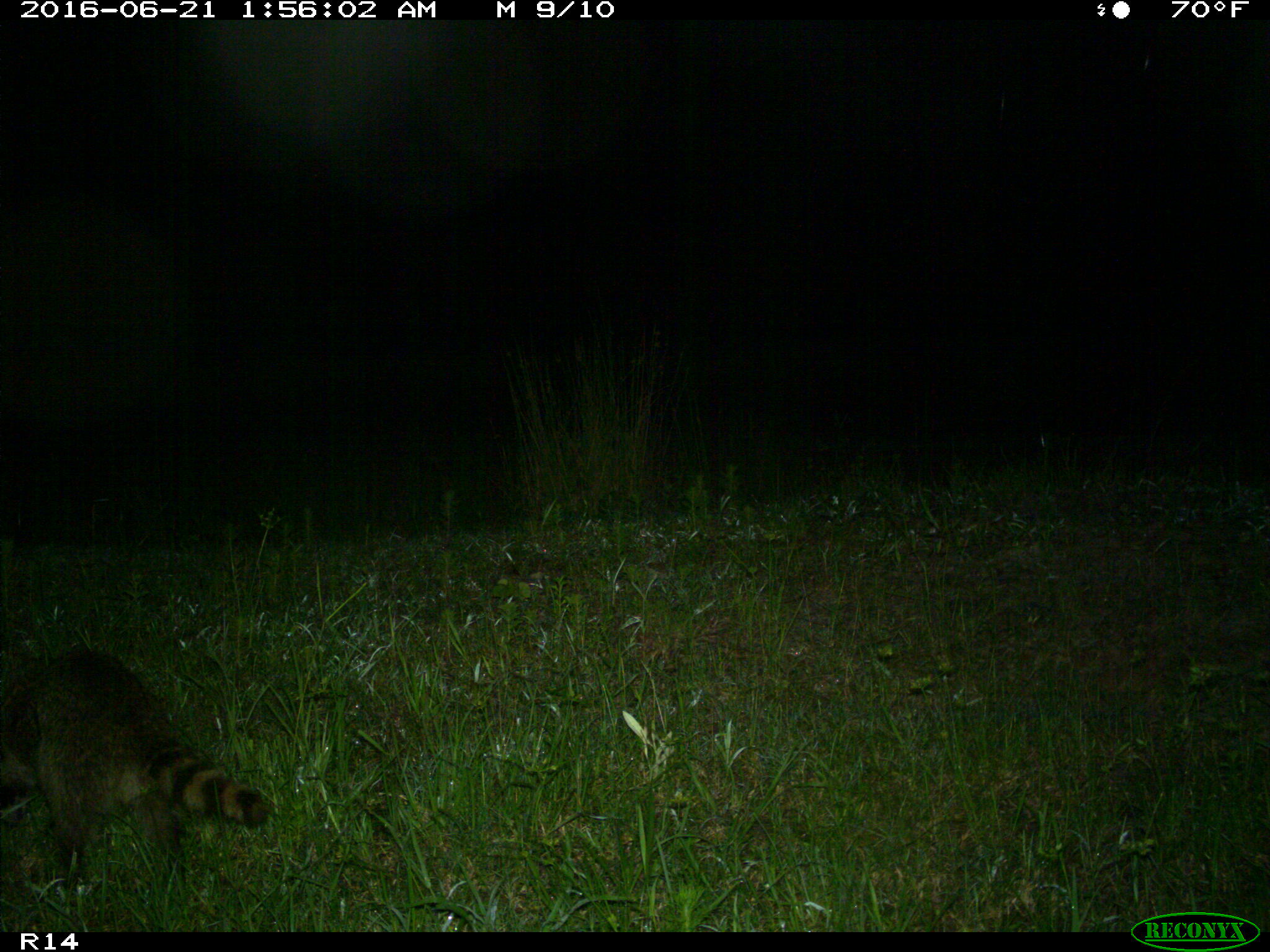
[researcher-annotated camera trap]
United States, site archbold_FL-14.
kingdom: Animalia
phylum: Chordata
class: Mammalia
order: Carnivora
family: Procyonidae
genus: Procyon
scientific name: Procyon lotor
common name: common raccoon